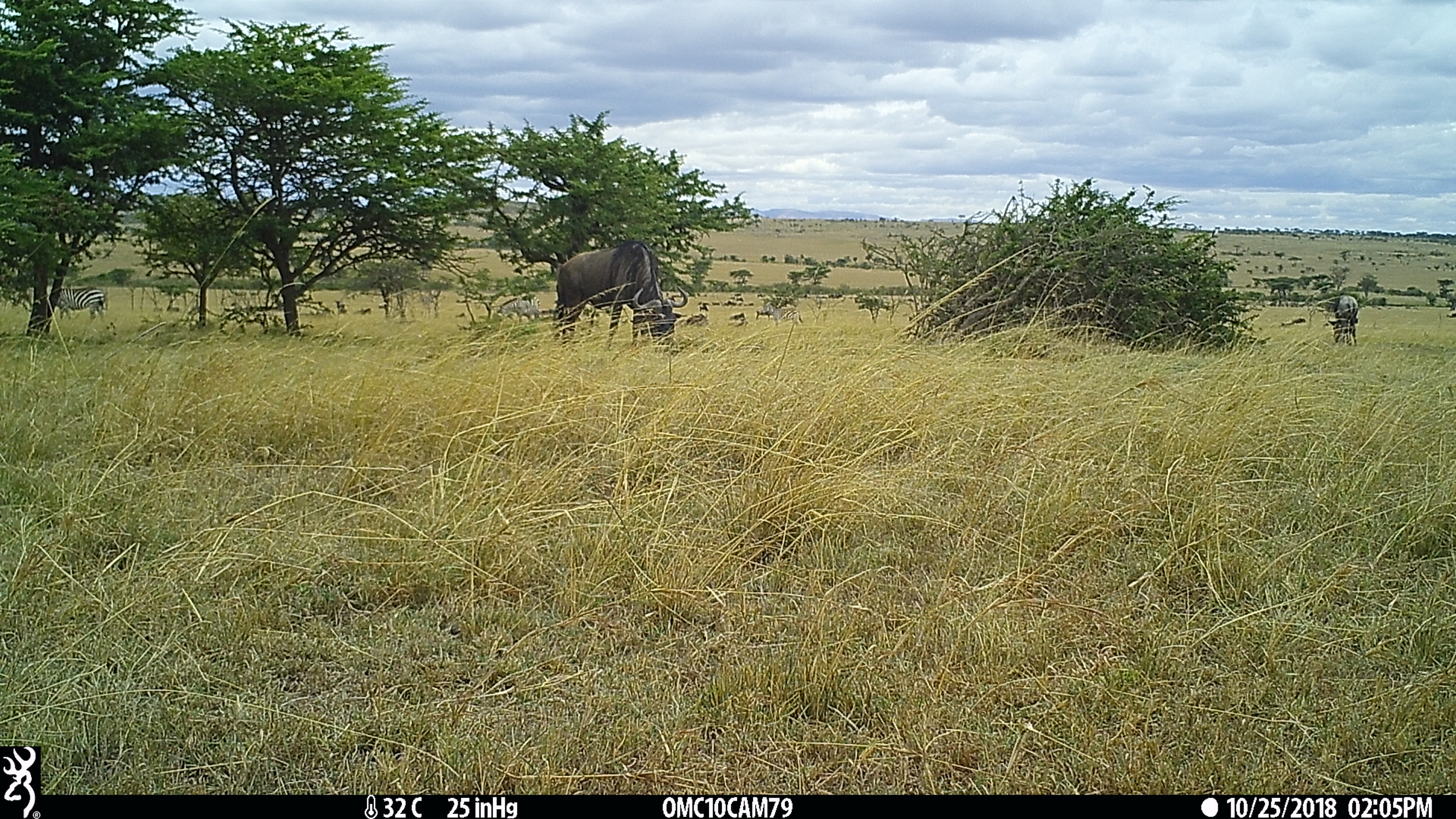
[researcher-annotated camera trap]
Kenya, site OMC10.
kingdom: Animalia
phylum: Chordata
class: Mammalia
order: Artiodactyla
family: Bovidae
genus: Connochaetes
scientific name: Connochaetes taurinus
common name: blue wildebeest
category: wildebeest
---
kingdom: Animalia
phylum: Chordata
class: Mammalia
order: Perissodactyla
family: Equidae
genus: Equus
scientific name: Equus quagga burchellii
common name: burchell's zebra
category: zebra